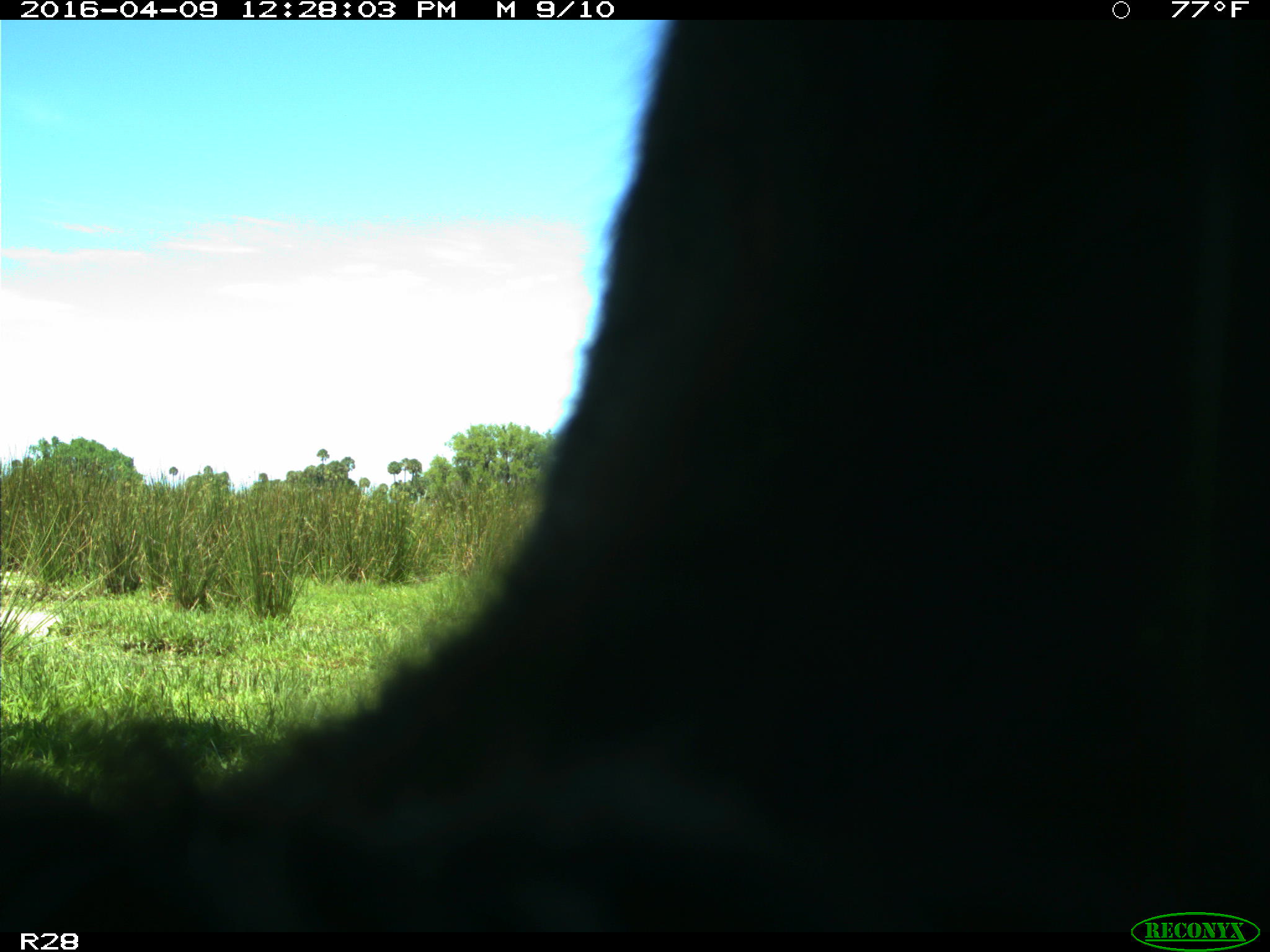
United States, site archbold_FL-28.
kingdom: Animalia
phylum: Chordata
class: Mammalia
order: Artiodactyla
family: Bovidae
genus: Bos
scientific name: Bos taurus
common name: domestic cow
Bos taurus (domestic cow).